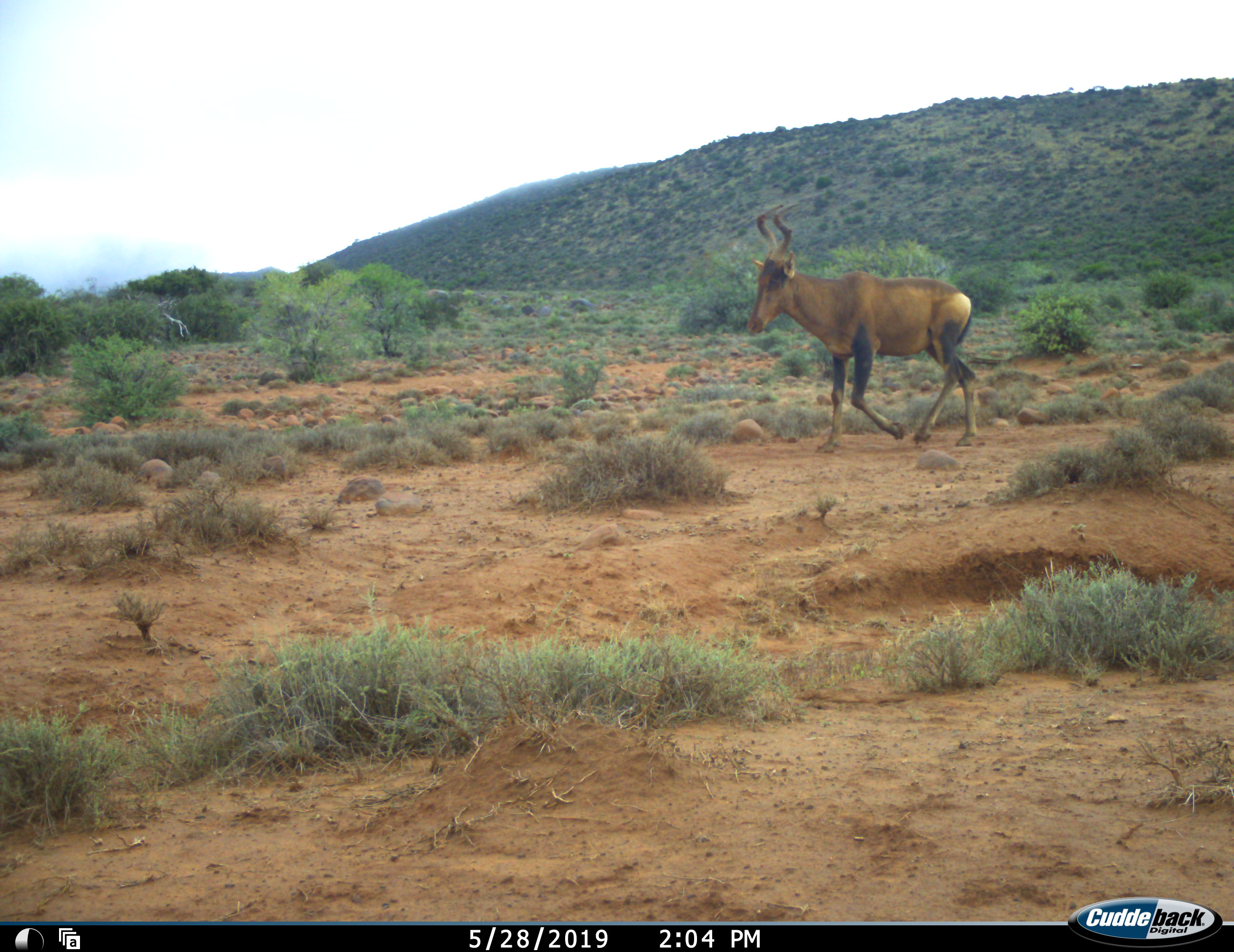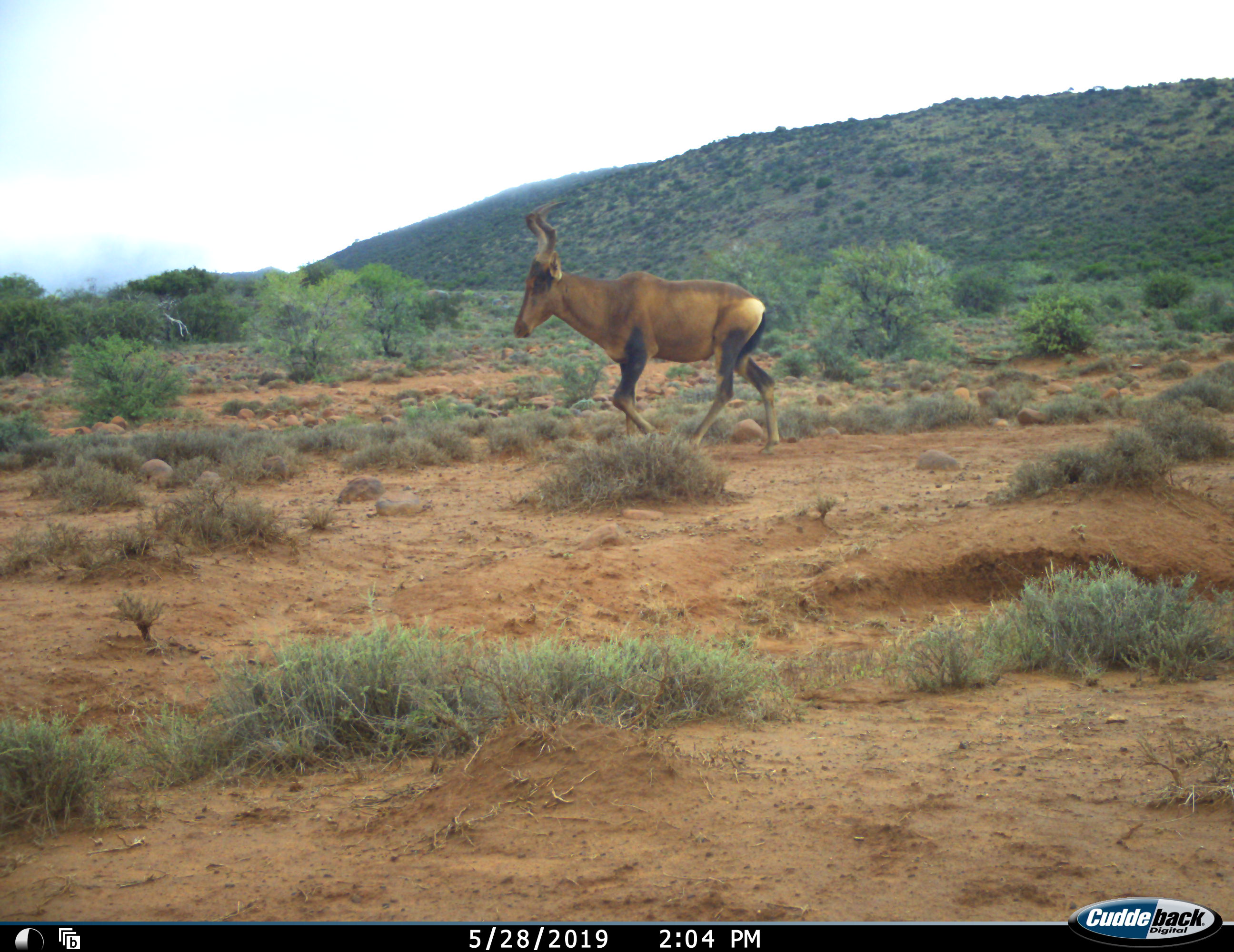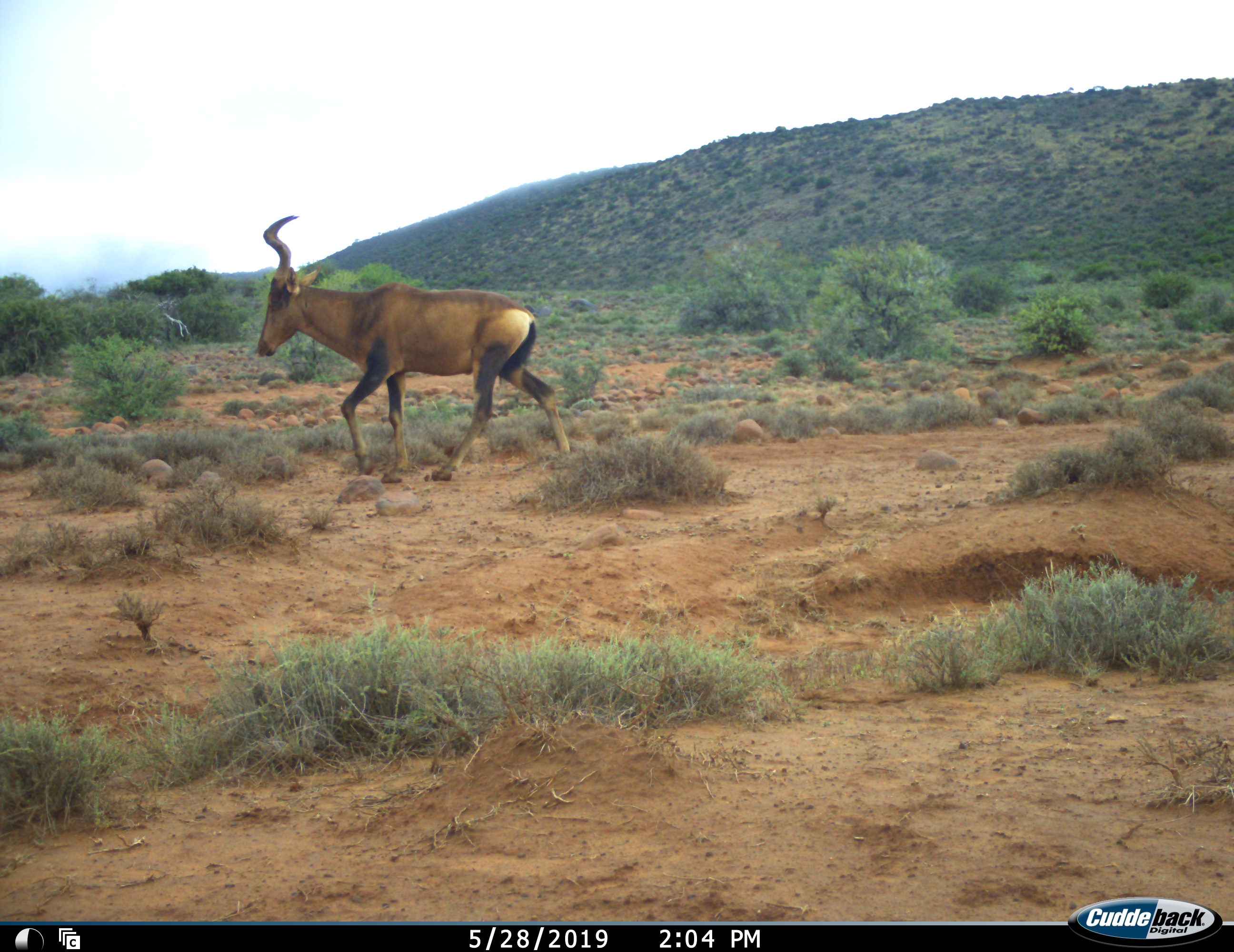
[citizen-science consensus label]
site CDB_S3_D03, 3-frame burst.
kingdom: Animalia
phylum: Chordata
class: Mammalia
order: Artiodactyla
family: Bovidae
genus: Alcelaphus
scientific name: Alcelaphus buselaphus caama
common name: red hartebeest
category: hartebeestred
Hartebeestred (red hartebeest) (Alcelaphus buselaphus caama), count 1. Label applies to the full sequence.